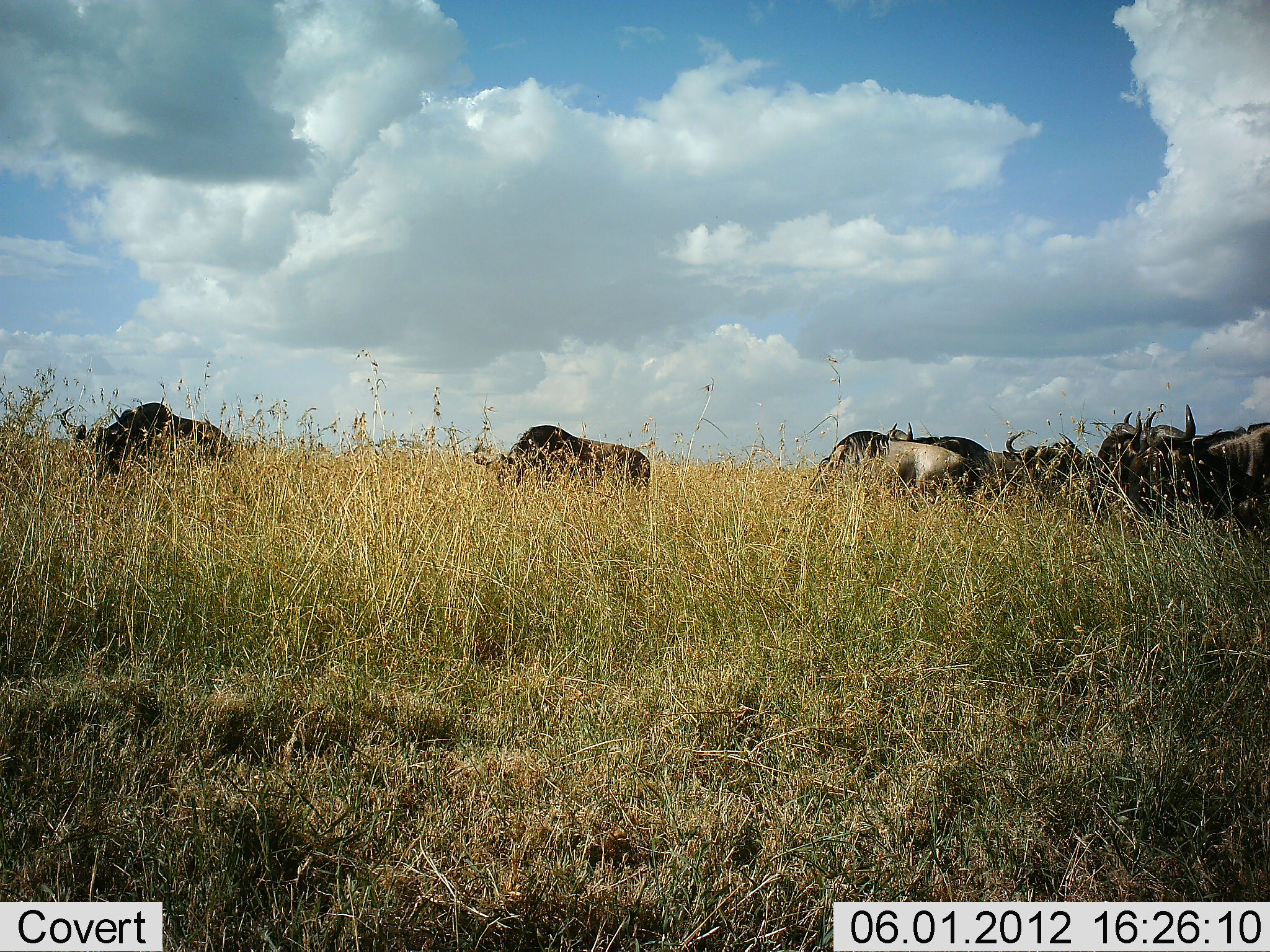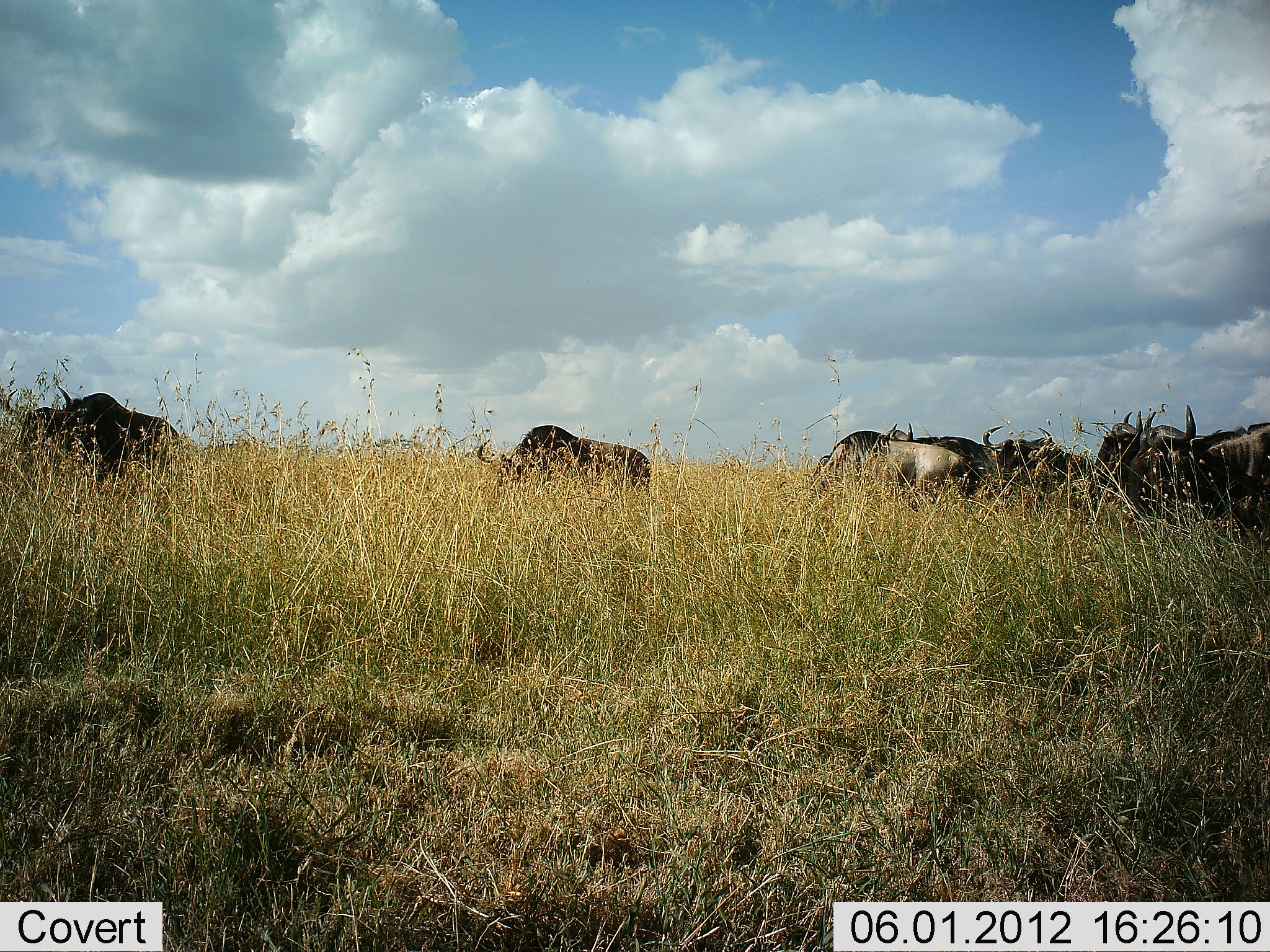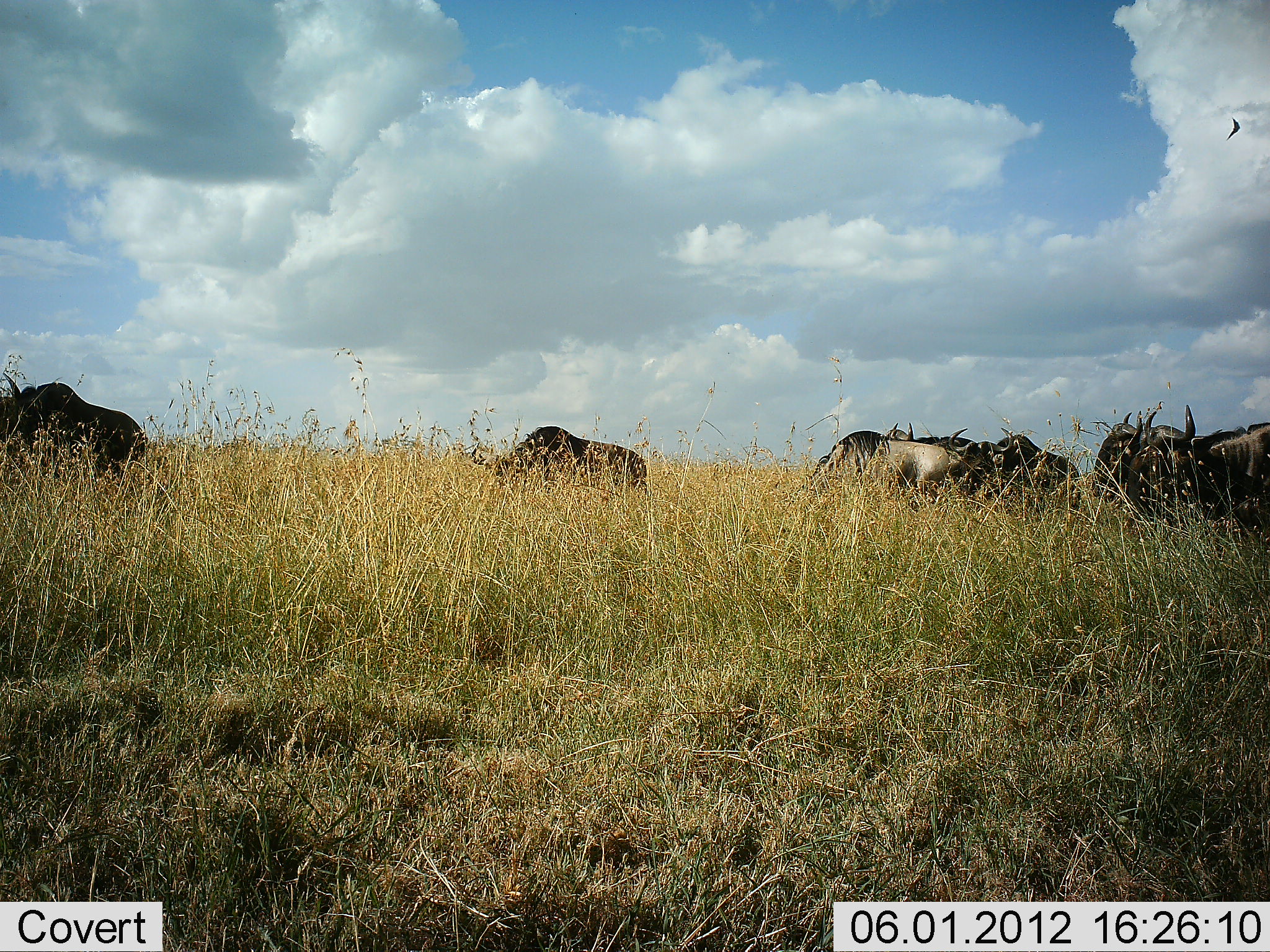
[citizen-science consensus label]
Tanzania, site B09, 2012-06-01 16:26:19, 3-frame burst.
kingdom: Animalia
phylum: Chordata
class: Mammalia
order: Artiodactyla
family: Bovidae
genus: Connochaetes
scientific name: Connochaetes taurinus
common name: blue wildebeest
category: wildebeest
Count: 7.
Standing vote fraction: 82%.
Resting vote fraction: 0%.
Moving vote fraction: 64%.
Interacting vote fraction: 0%.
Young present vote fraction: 0%.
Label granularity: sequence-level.